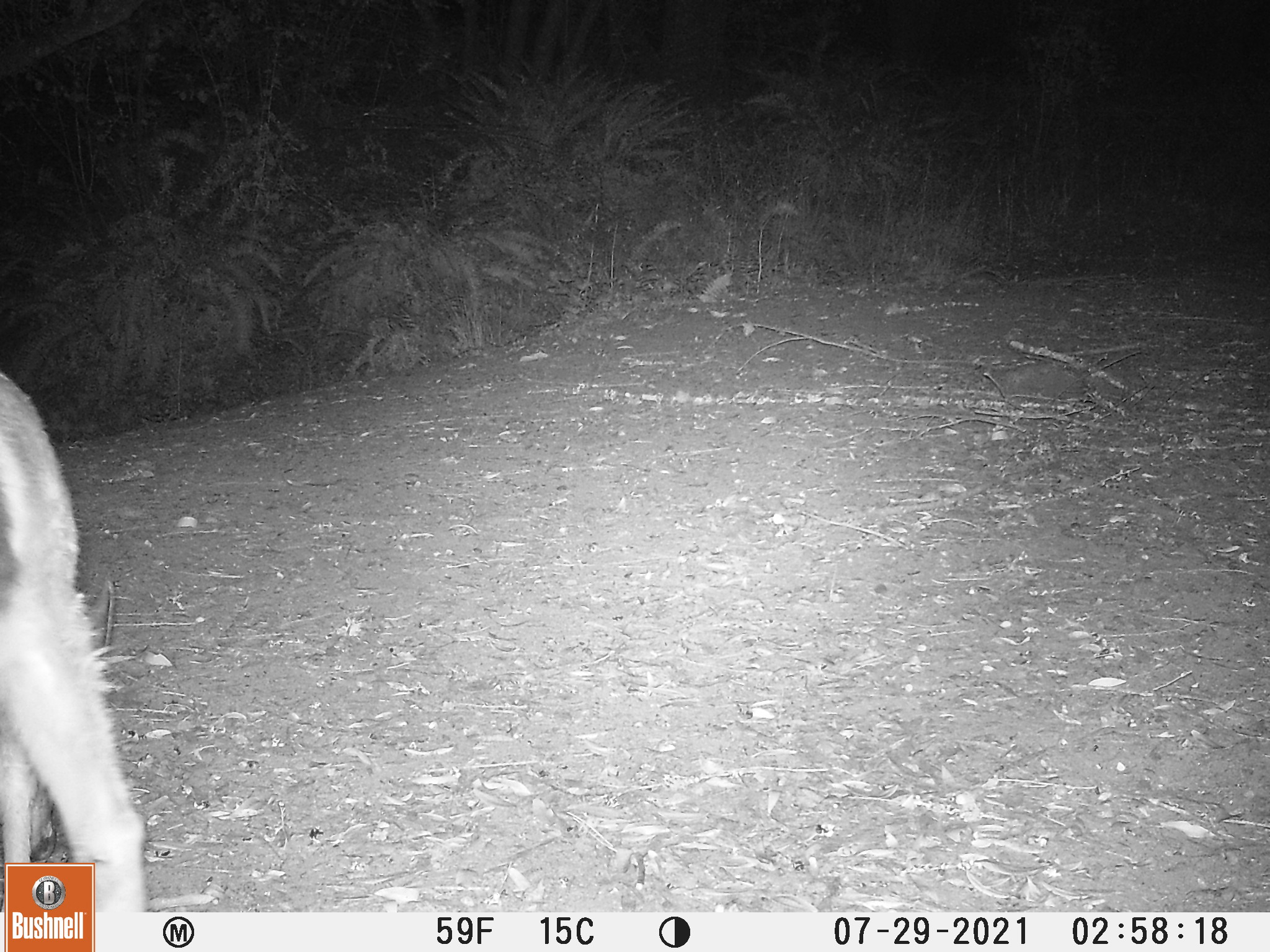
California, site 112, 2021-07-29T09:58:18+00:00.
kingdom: Animalia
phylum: Chordata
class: Mammalia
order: Artiodactyla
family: Cervidae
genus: Odocoileus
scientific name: Odocoileus hemionus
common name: mule deer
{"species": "mule deer (Odocoileus hemionus)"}